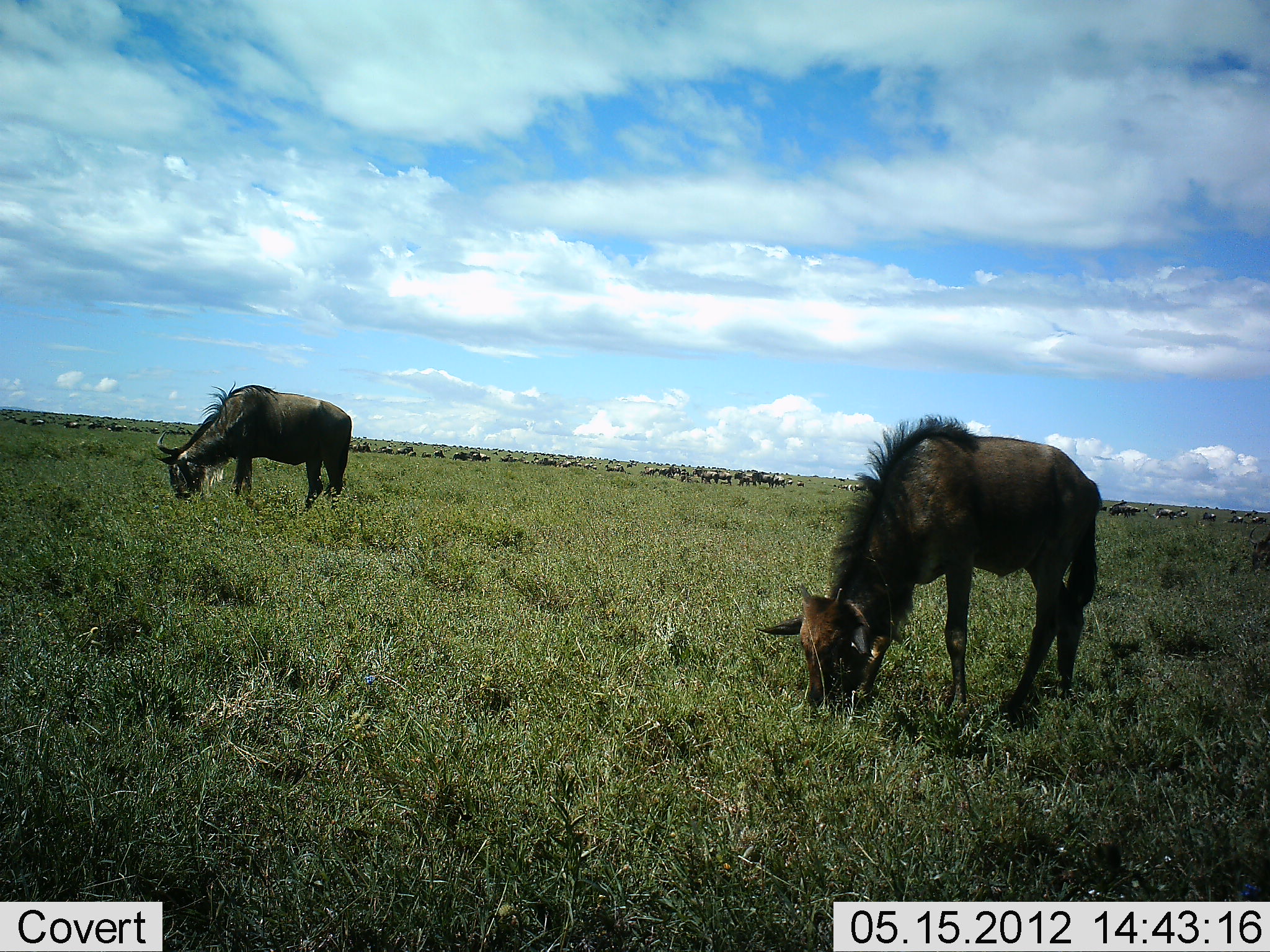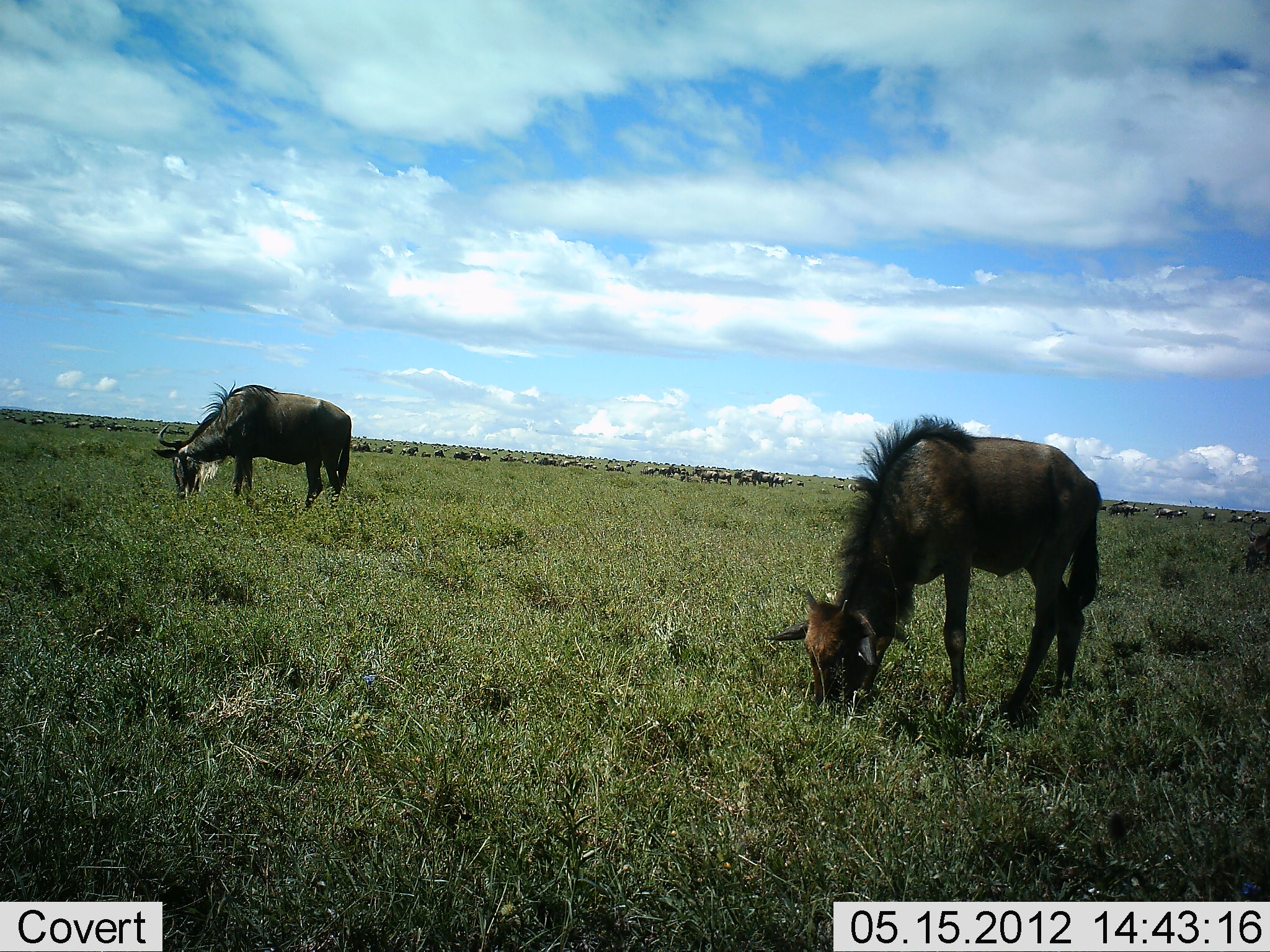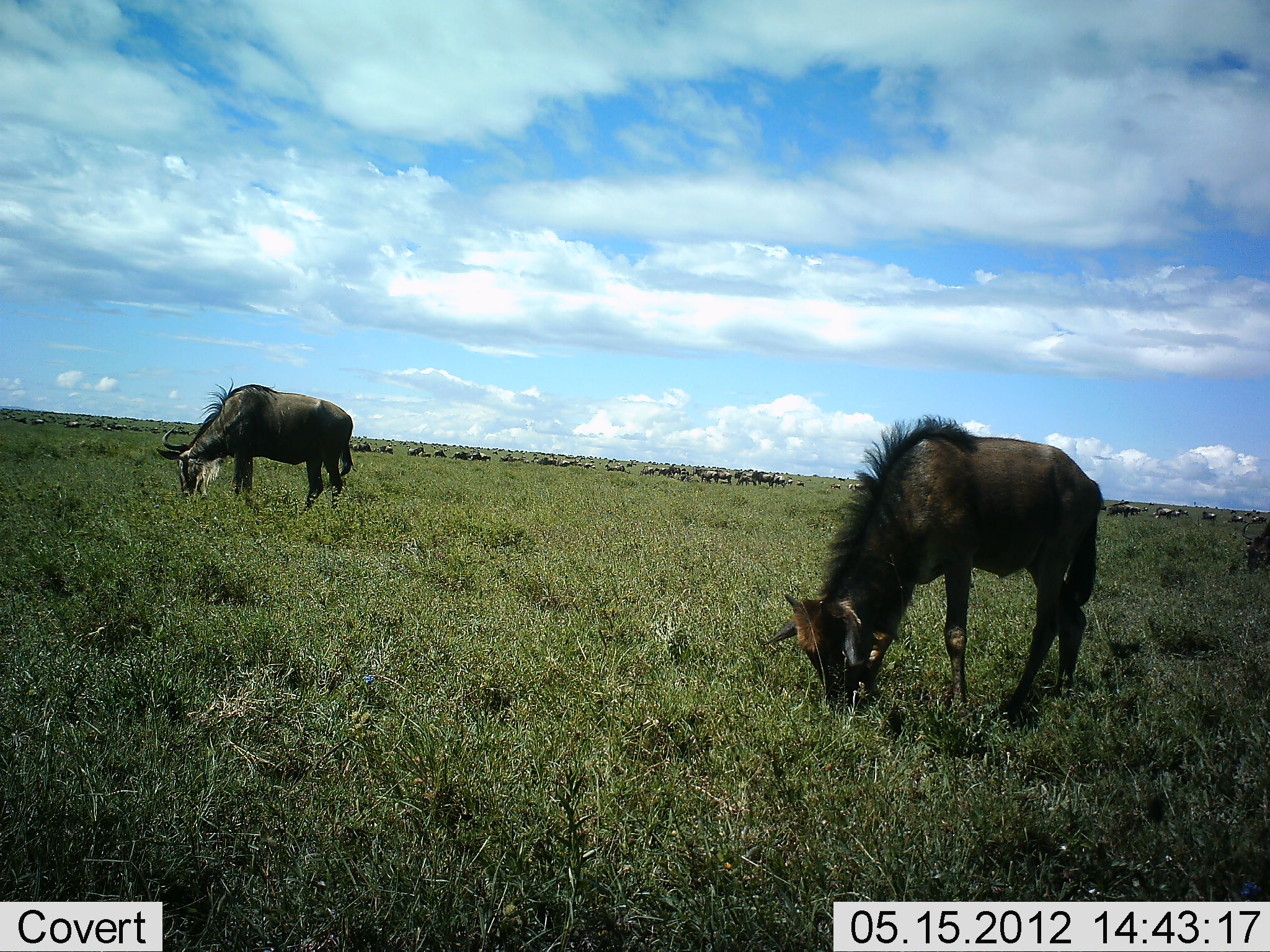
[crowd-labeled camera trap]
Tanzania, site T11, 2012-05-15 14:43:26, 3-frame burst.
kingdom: Animalia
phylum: Chordata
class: Mammalia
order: Artiodactyla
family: Bovidae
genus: Connochaetes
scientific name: Connochaetes taurinus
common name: blue wildebeest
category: wildebeest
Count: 51+.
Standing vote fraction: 50%.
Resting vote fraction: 0%.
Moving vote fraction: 40%.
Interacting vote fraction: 0%.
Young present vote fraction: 10%.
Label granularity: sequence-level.